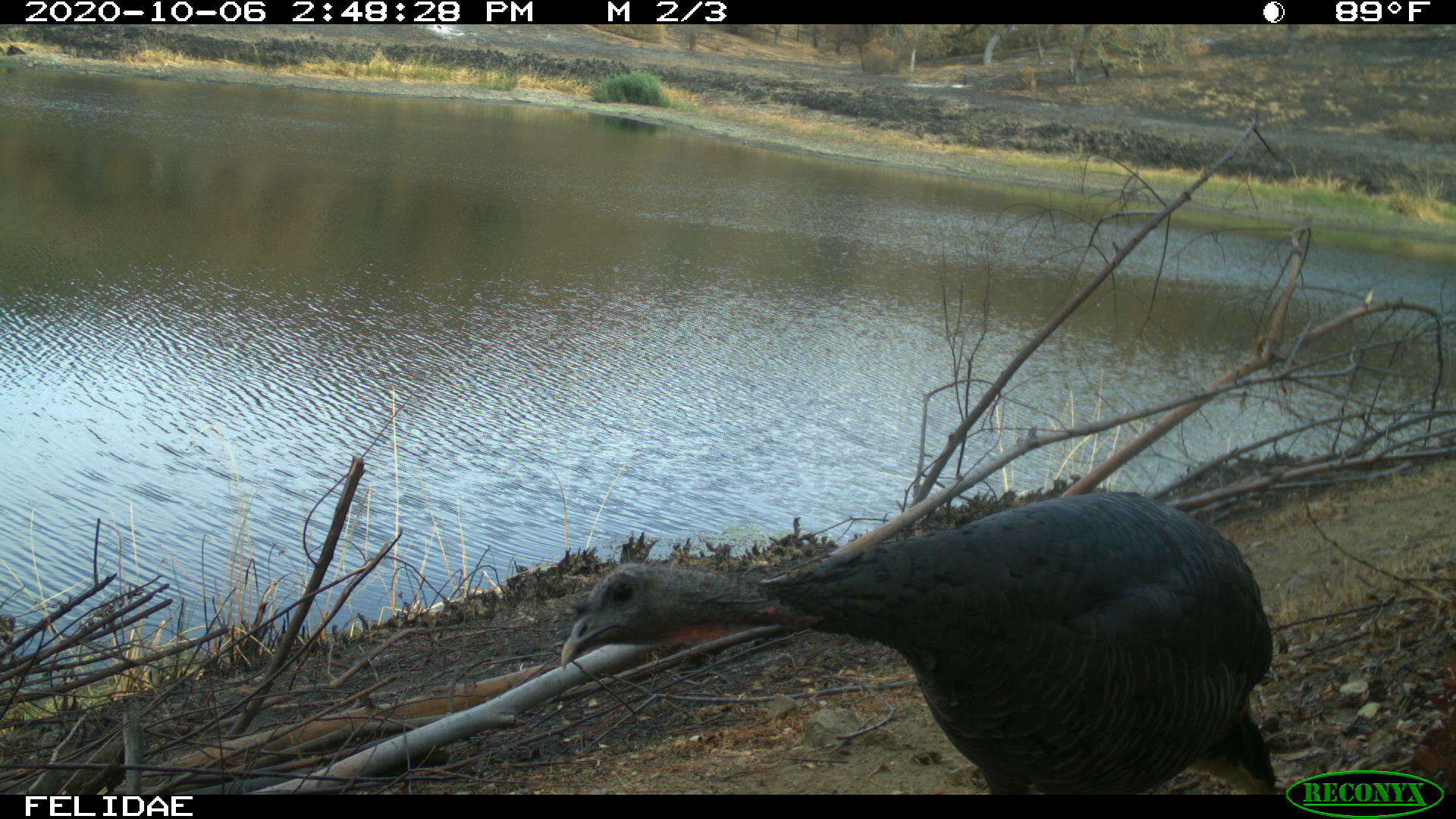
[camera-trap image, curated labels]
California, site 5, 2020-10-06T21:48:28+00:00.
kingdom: Animalia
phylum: Chordata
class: Aves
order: Galliformes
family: Phasianidae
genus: Meleagris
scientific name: Meleagris gallopavo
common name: turkey